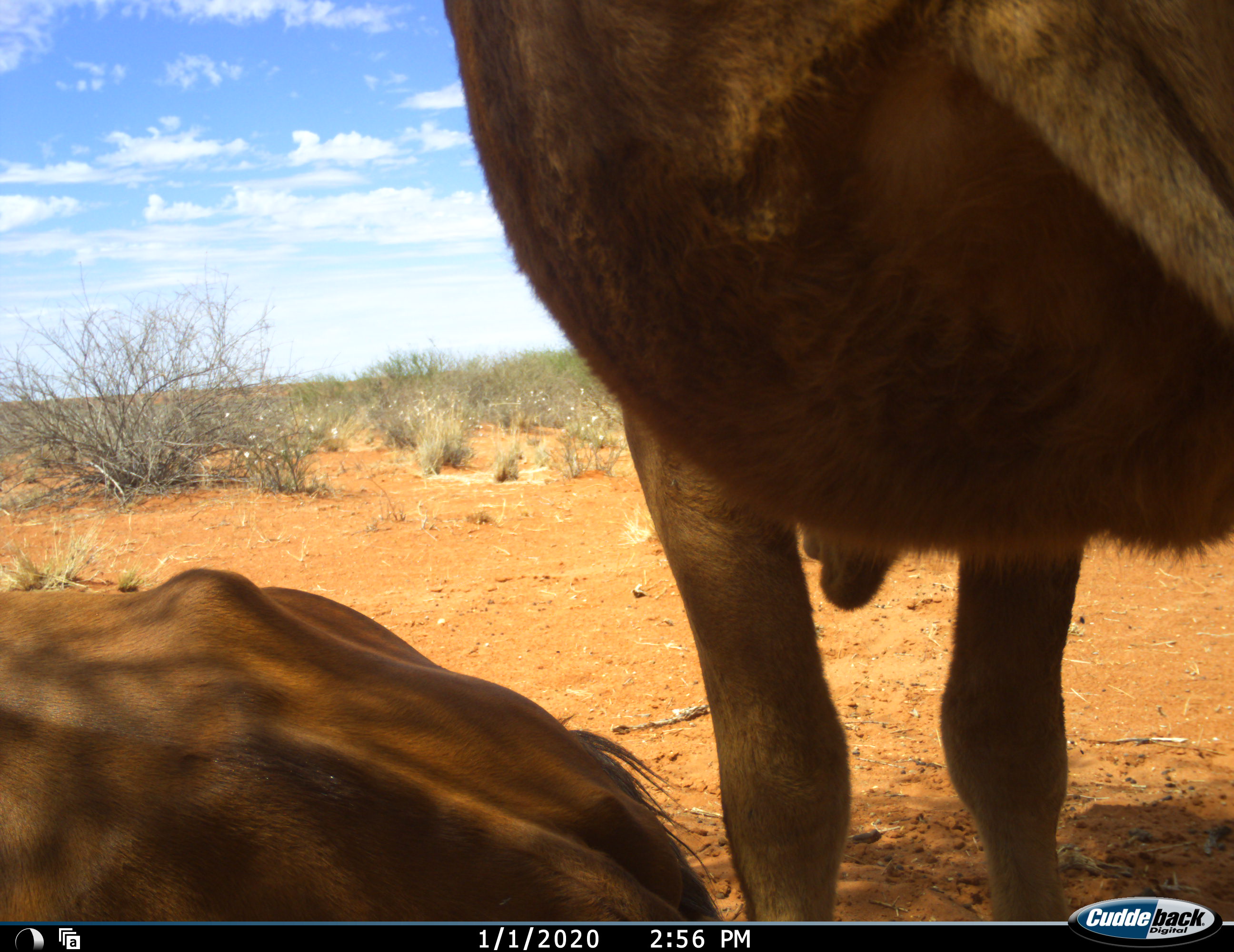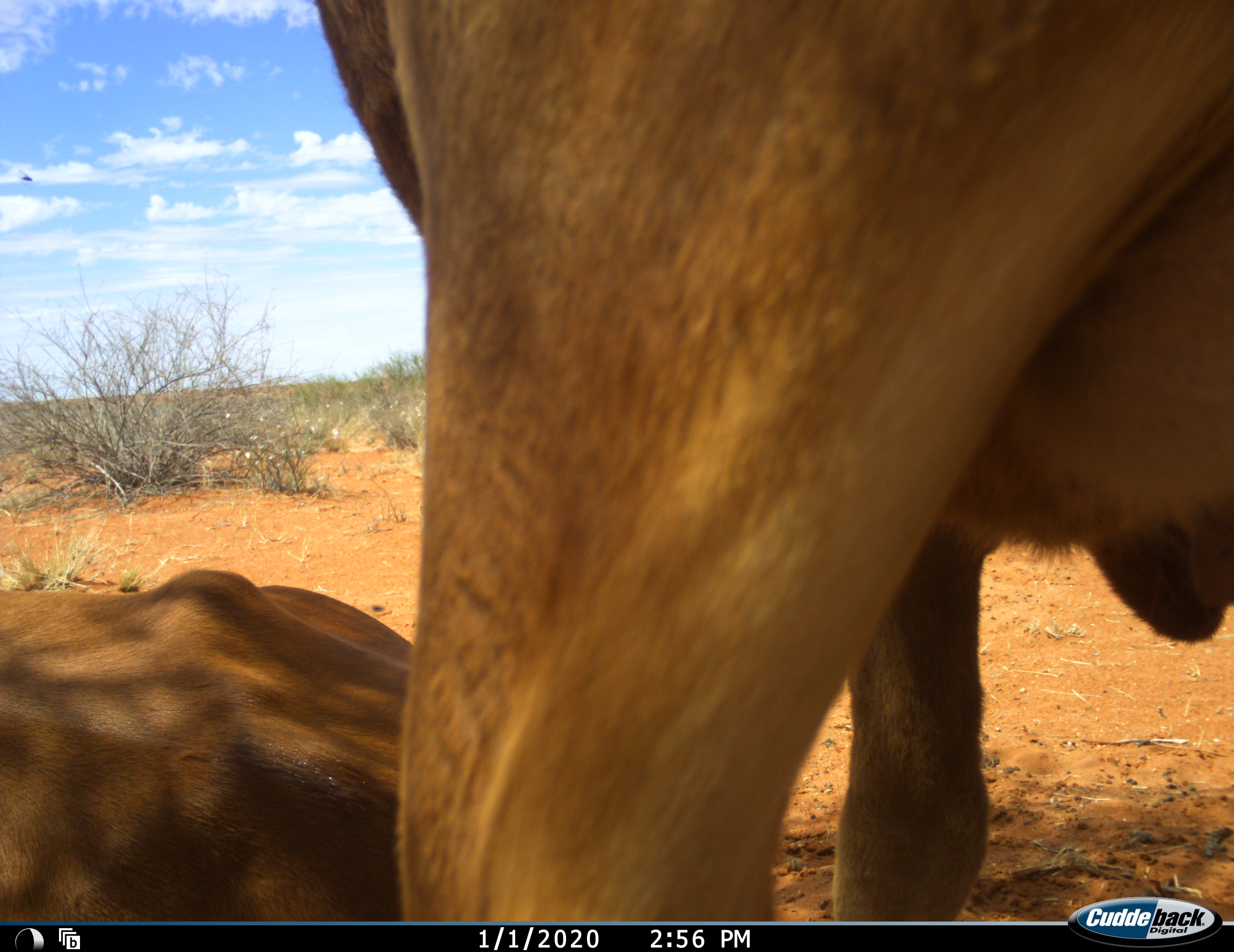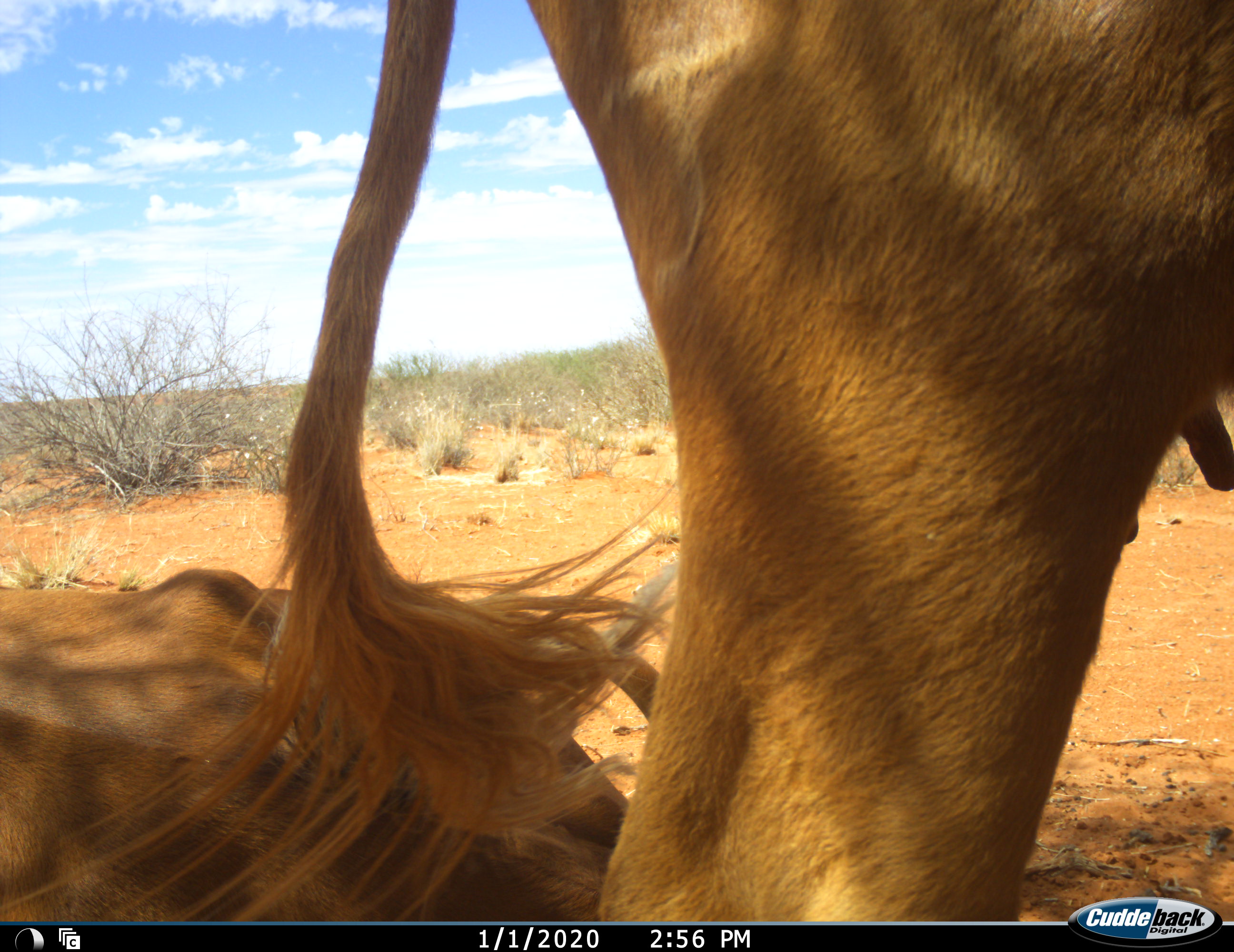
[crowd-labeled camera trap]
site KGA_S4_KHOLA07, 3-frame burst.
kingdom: Animalia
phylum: Chordata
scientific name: Vertebrata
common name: domestic animal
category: domesticanimal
Domesticanimal (domestic animal) (Vertebrata), count 2. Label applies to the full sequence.